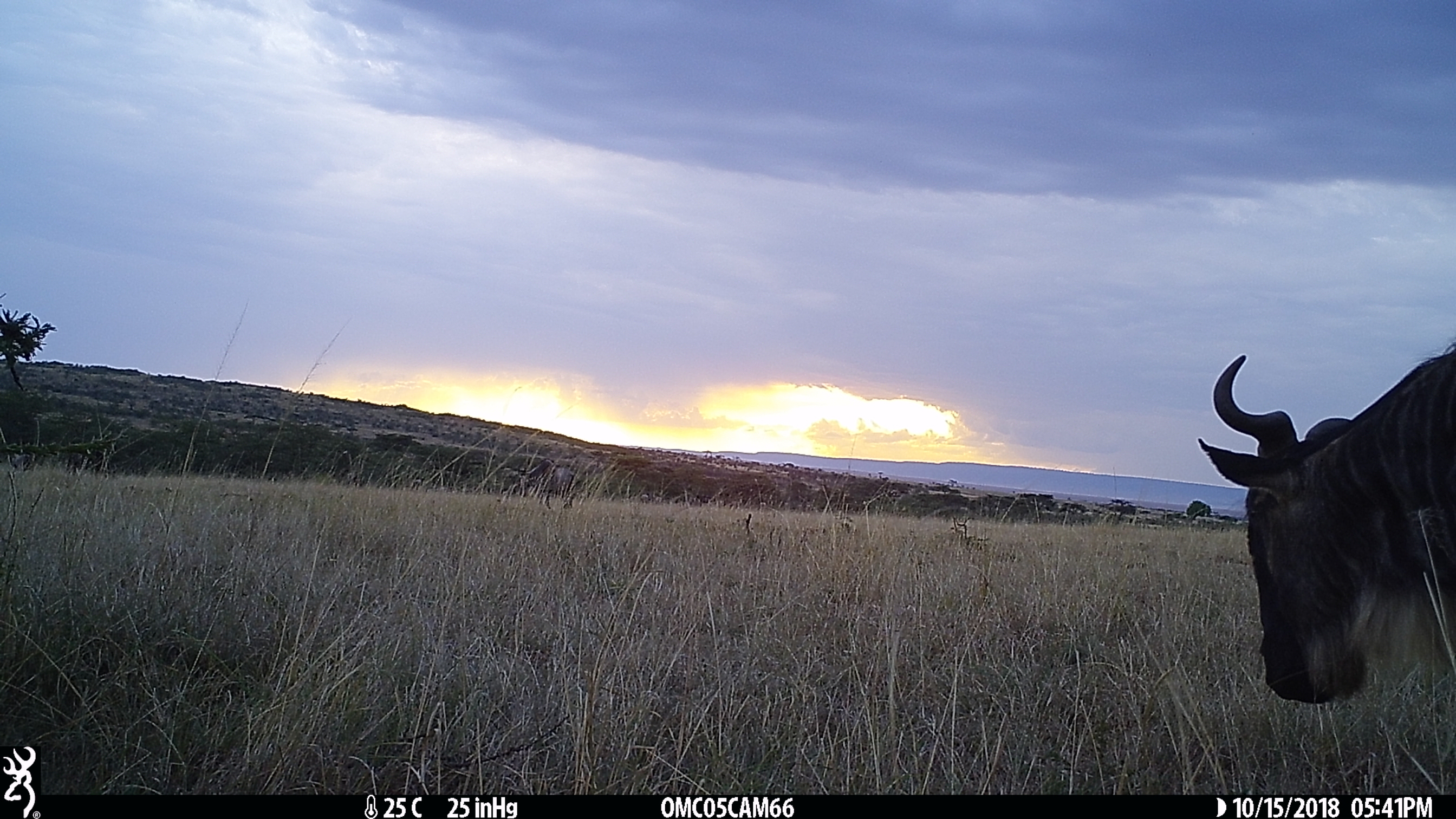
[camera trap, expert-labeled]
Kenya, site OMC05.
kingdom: Animalia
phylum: Chordata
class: Mammalia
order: Artiodactyla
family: Bovidae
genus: Connochaetes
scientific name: Connochaetes taurinus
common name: blue wildebeest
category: wildebeest